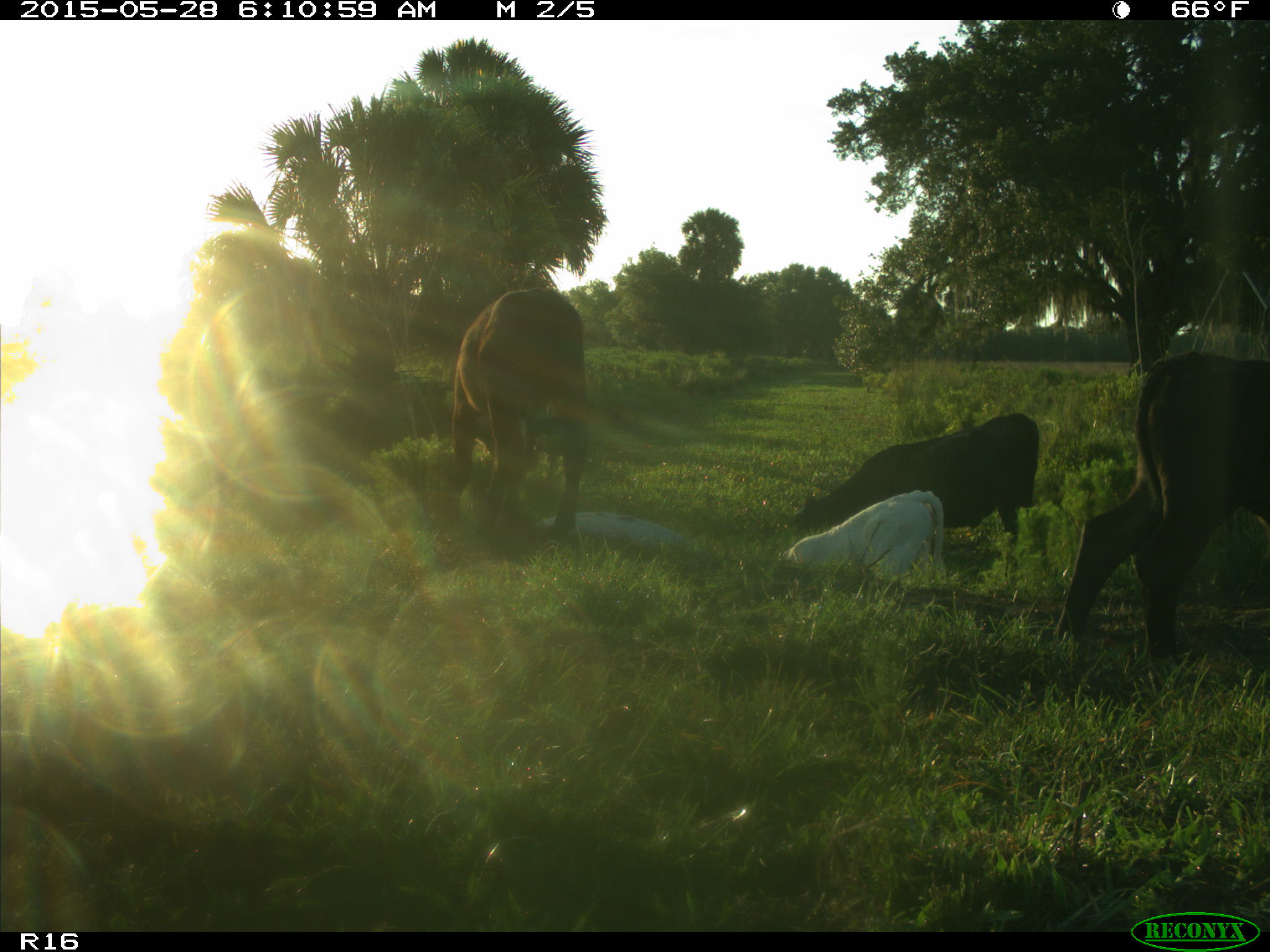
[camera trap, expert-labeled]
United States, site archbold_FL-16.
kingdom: Animalia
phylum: Chordata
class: Mammalia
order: Artiodactyla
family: Bovidae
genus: Bos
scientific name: Bos taurus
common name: domestic cow